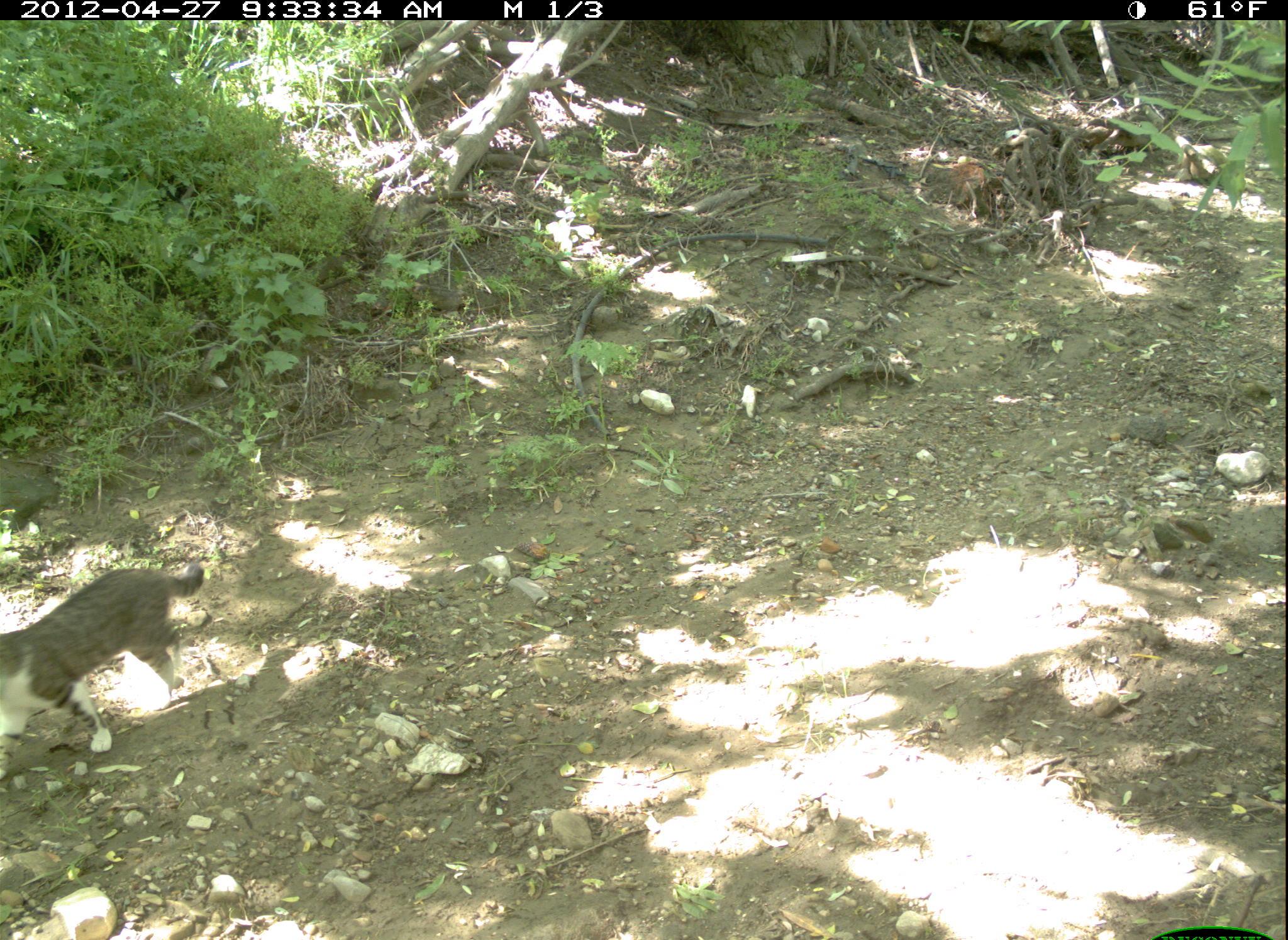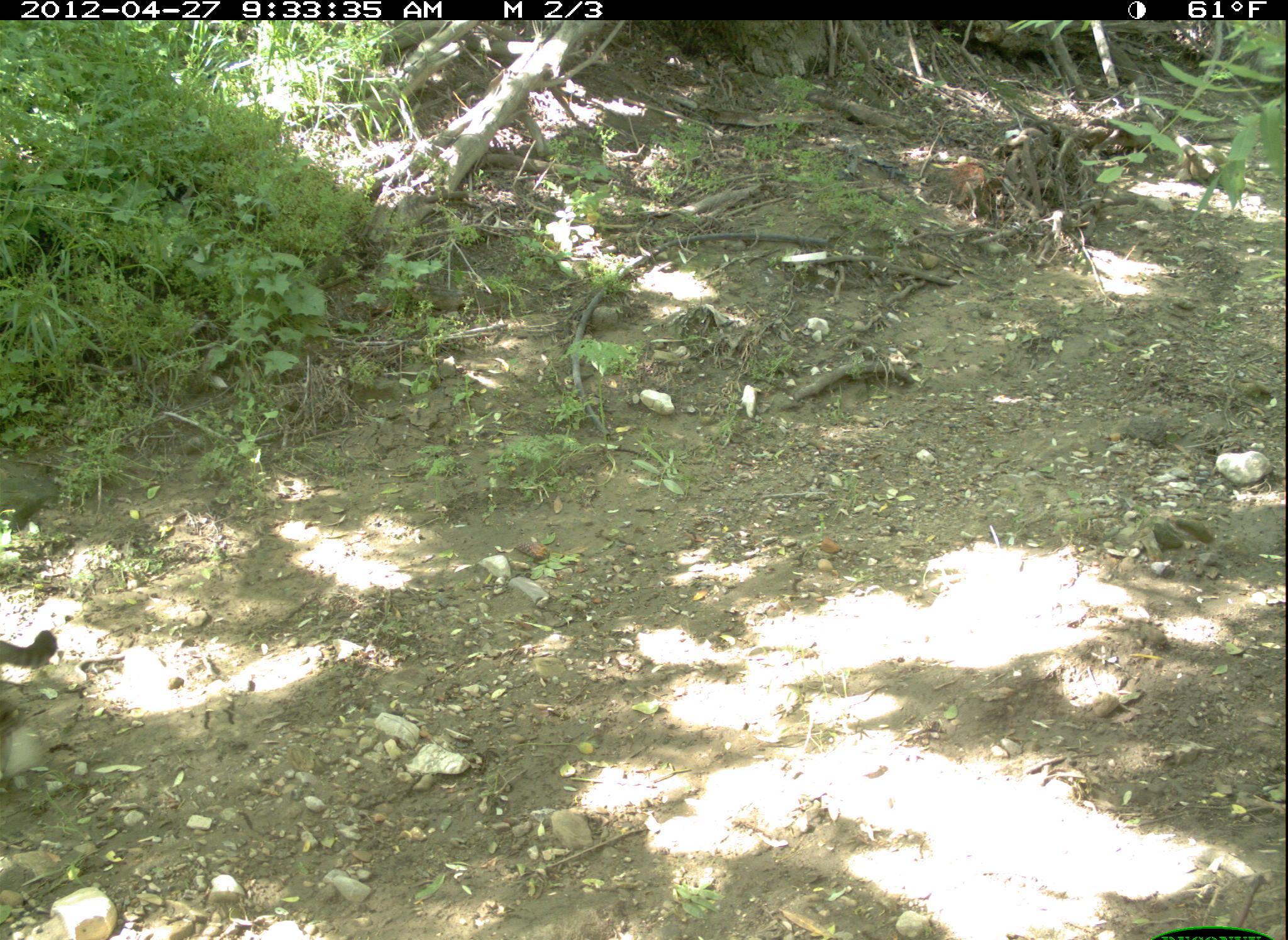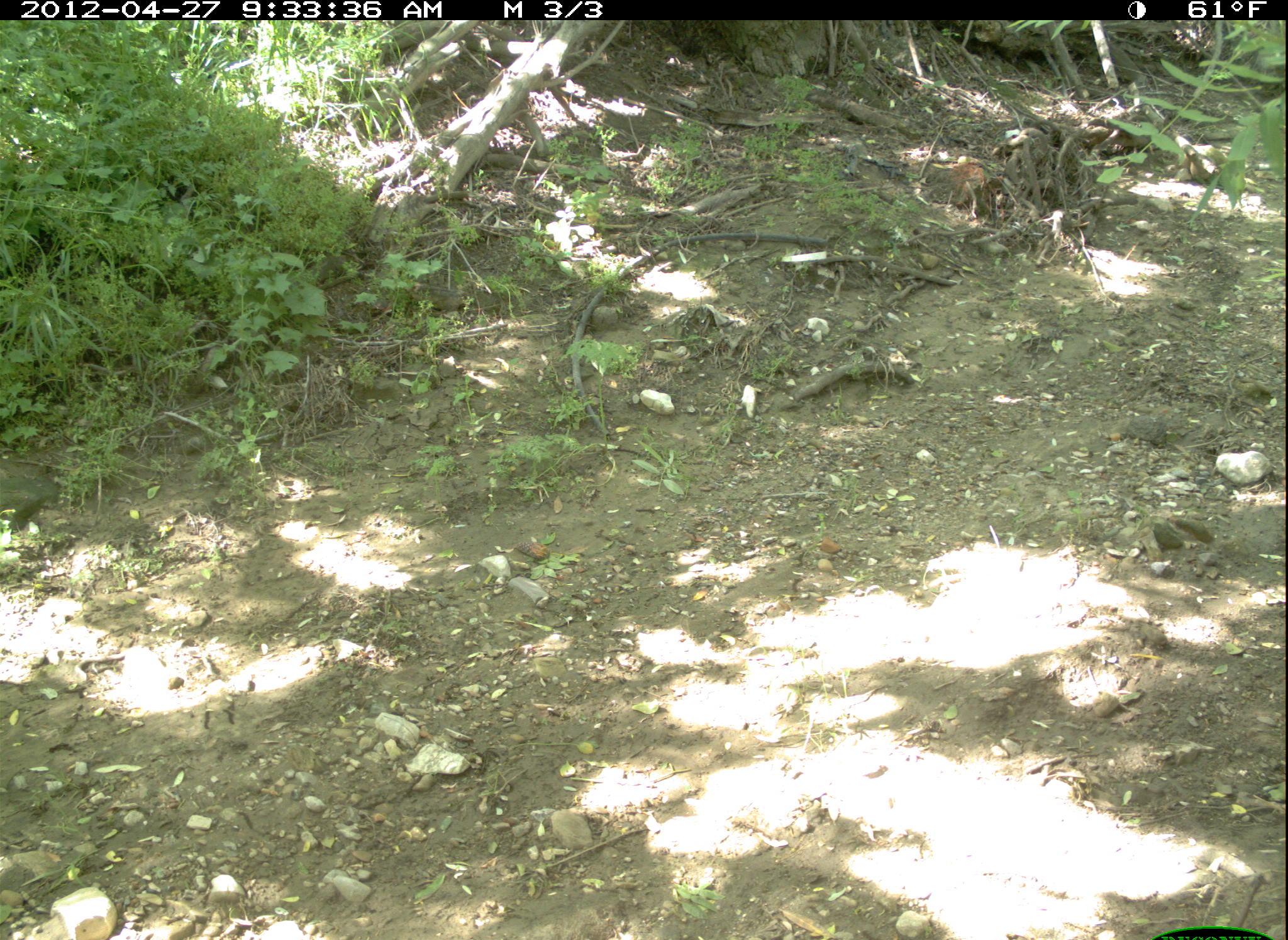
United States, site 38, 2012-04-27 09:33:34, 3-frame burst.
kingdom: Animalia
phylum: Chordata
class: Mammalia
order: Carnivora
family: Felidae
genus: Felis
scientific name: Felis catus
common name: cat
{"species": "cat (Felis catus)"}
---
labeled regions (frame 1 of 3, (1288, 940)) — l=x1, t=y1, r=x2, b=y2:
cat: l=3, t=536, r=221, b=784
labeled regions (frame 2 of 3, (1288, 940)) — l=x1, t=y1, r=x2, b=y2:
cat: l=0, t=598, r=97, b=770